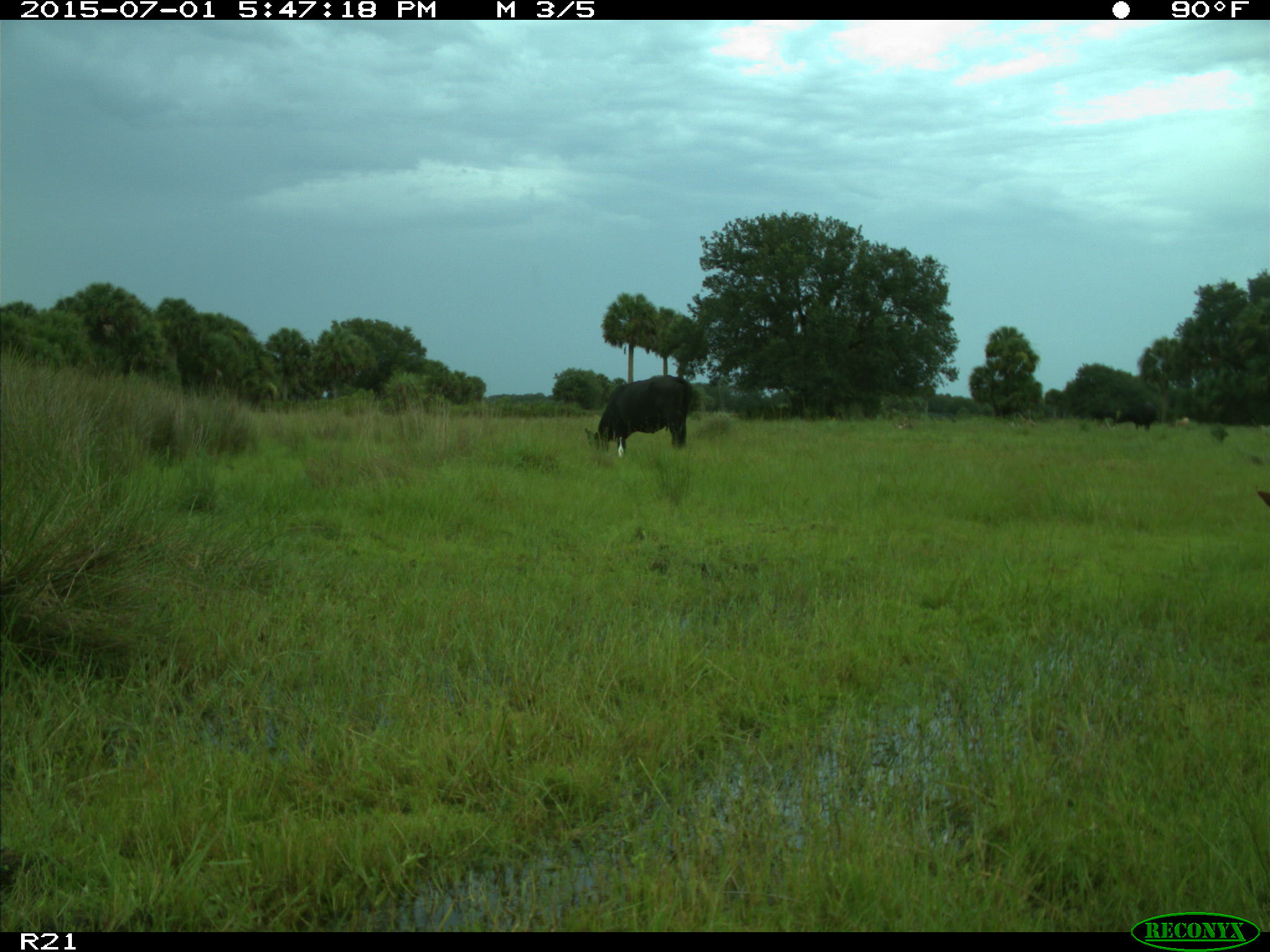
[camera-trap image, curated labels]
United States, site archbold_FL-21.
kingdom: Animalia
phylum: Chordata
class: Mammalia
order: Artiodactyla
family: Bovidae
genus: Bos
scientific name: Bos taurus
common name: domestic cow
Bos taurus (domestic cow).